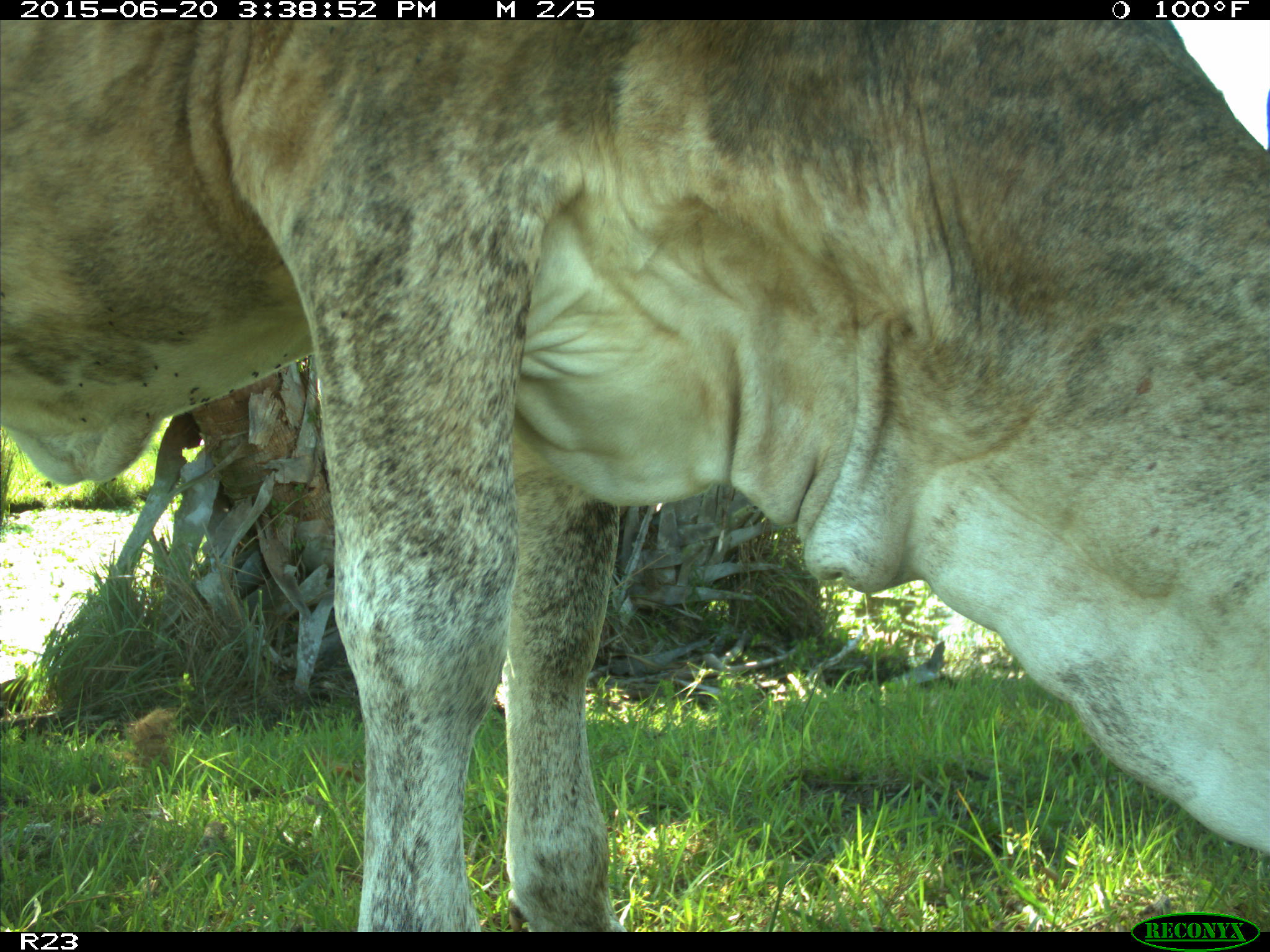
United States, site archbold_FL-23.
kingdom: Animalia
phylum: Chordata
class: Mammalia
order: Artiodactyla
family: Bovidae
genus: Bos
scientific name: Bos taurus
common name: domestic cow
Bos taurus (domestic cow).